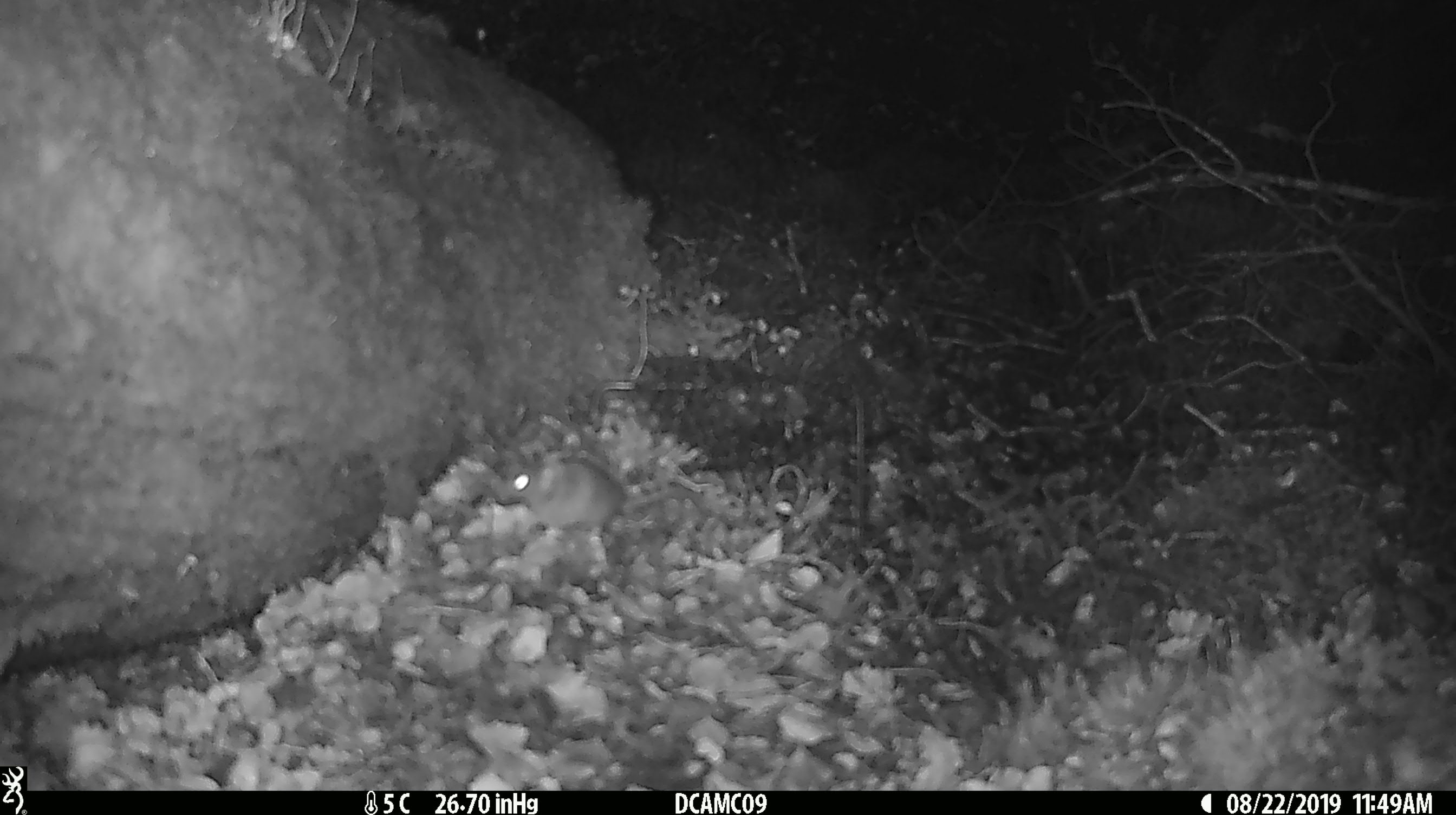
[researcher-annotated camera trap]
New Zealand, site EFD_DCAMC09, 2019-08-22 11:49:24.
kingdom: Animalia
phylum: Chordata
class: Mammalia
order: Rodentia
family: Muridae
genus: Mus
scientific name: Mus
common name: mouse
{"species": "mouse (Mus)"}